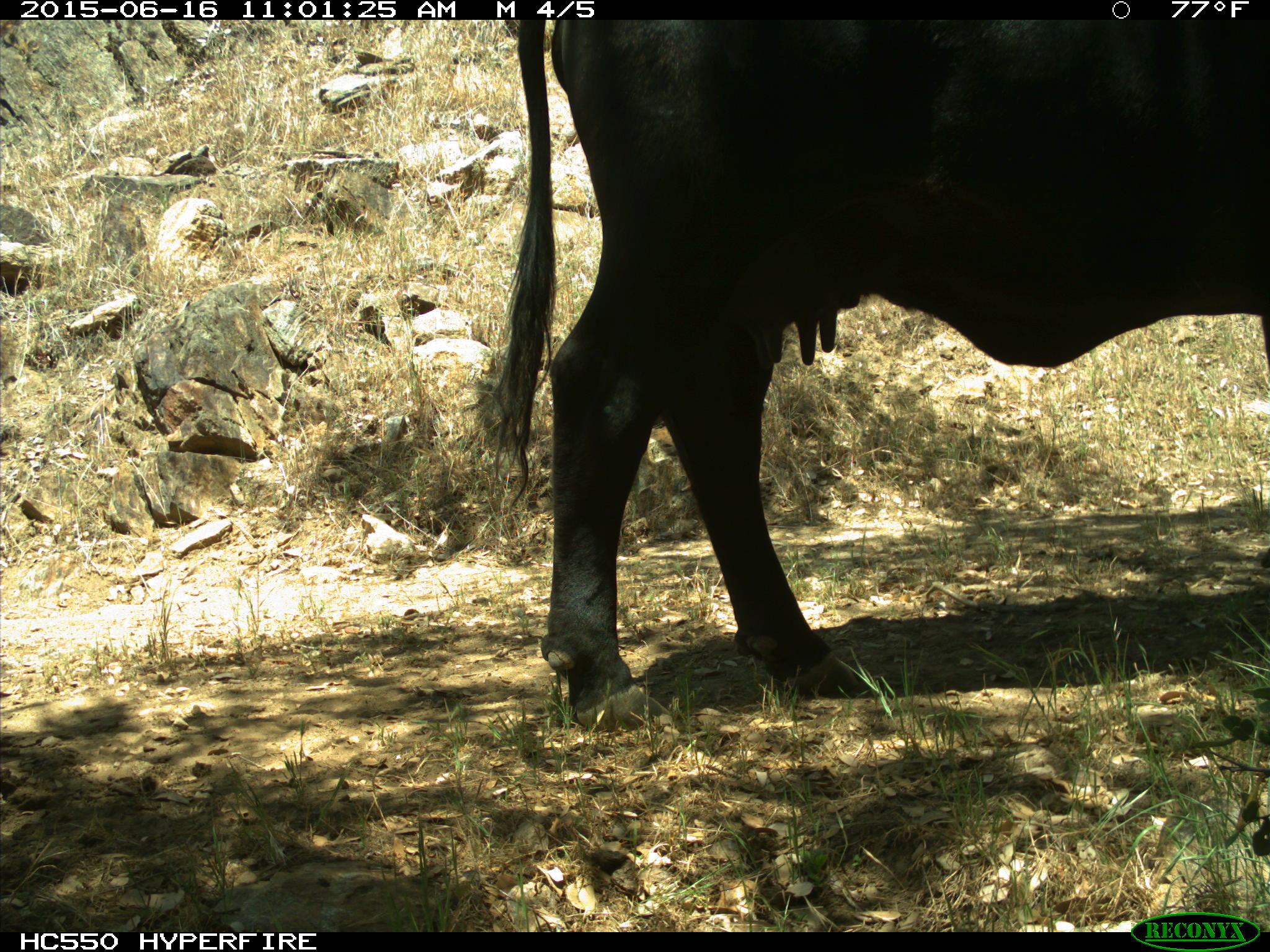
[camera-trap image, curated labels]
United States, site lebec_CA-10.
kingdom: Animalia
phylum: Chordata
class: Mammalia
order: Artiodactyla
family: Bovidae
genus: Bos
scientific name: Bos taurus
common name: domestic cow